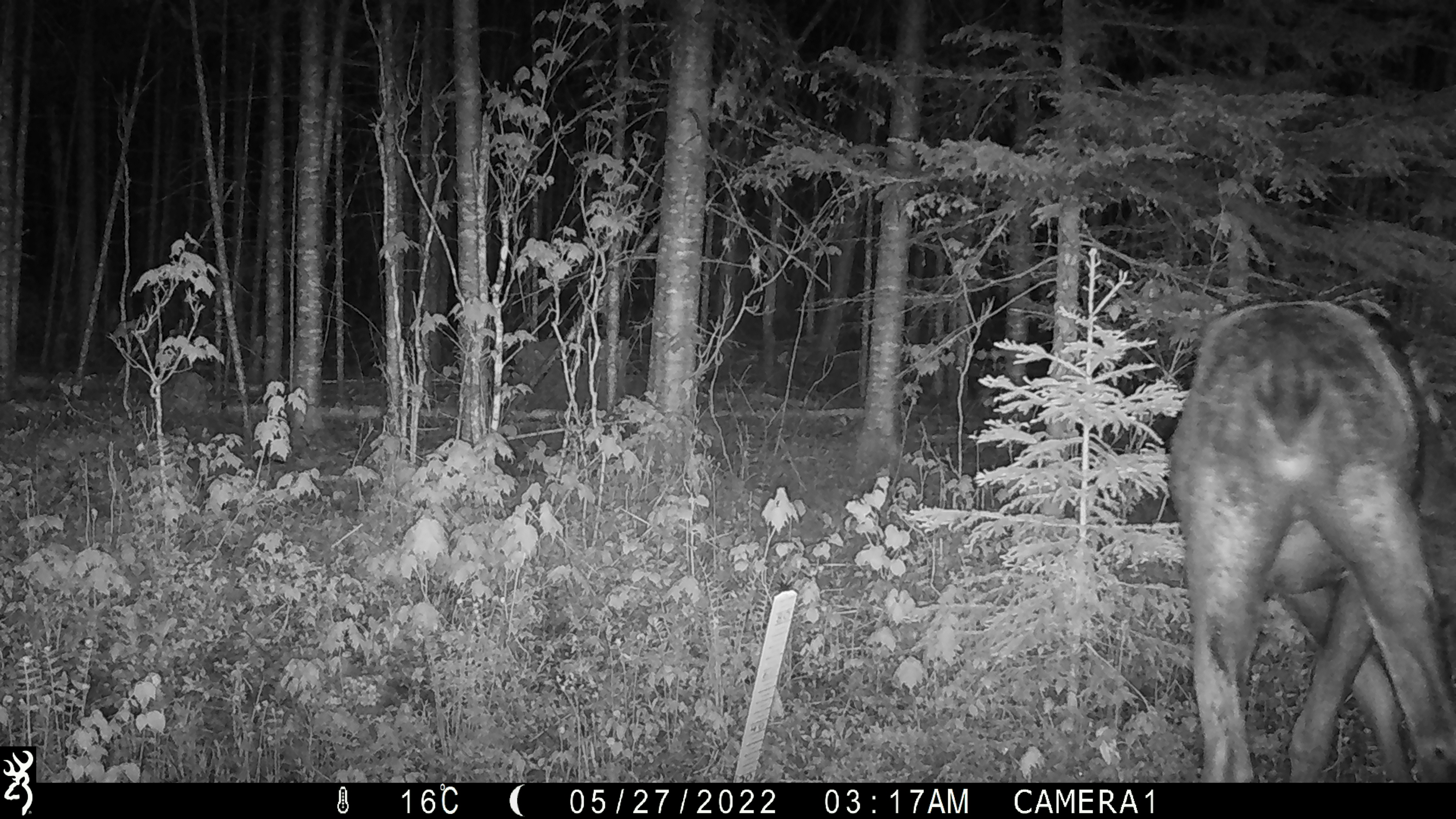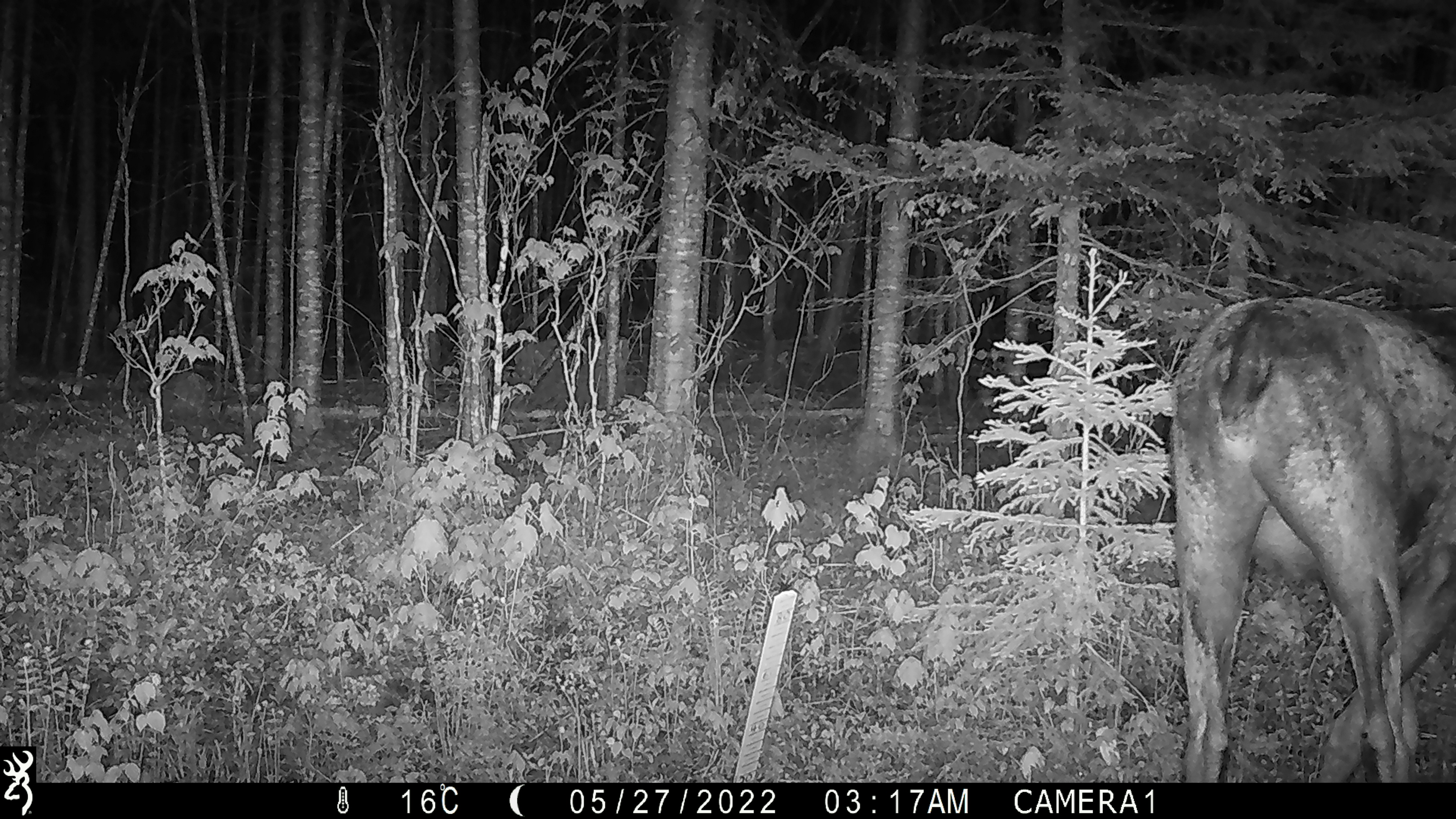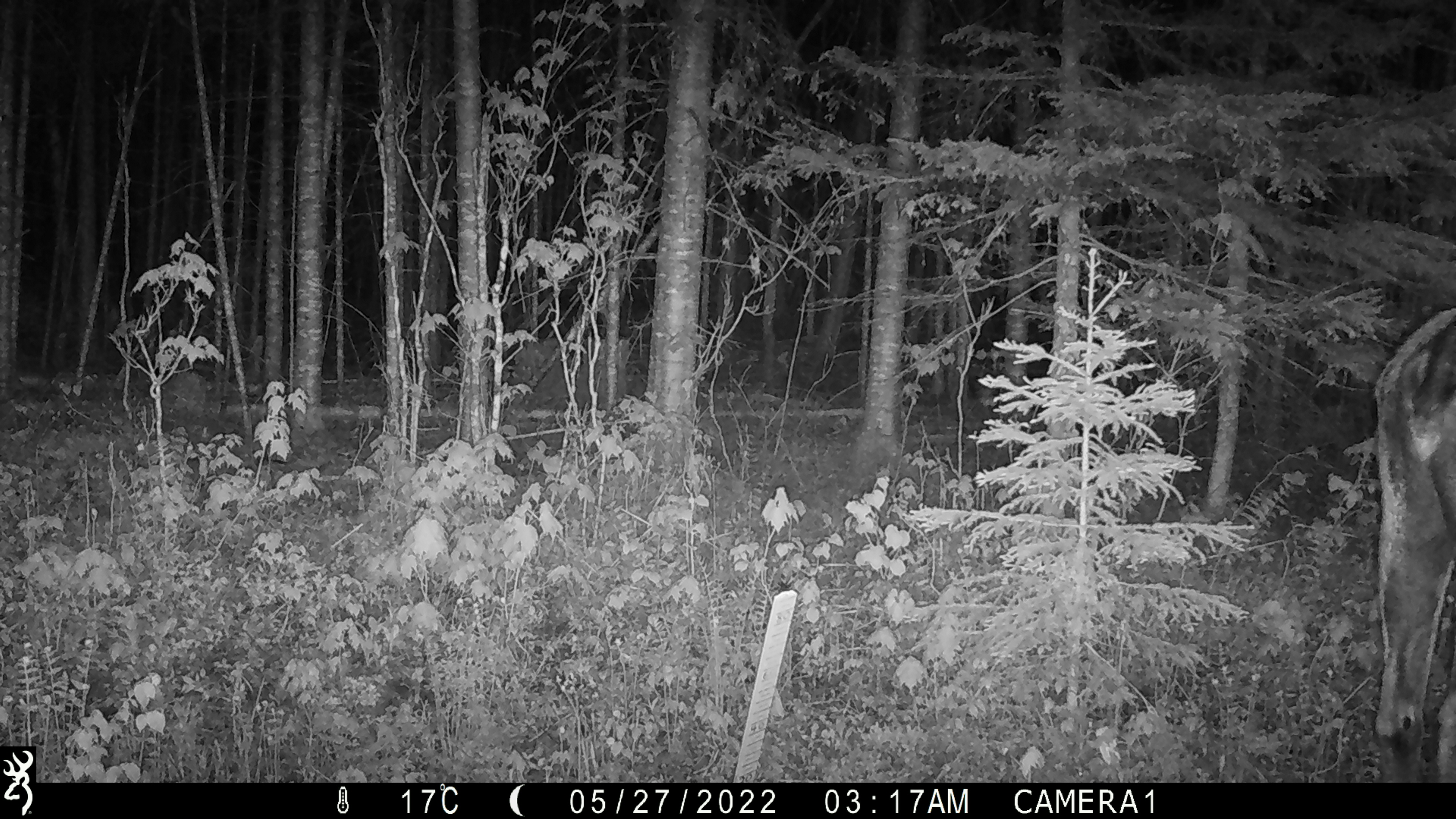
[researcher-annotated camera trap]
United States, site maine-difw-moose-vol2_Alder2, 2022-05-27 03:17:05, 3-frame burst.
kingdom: Animalia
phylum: Chordata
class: Mammalia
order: Artiodactyla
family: Cervidae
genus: Alces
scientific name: Alces alces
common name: moose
Moose (Alces alces).